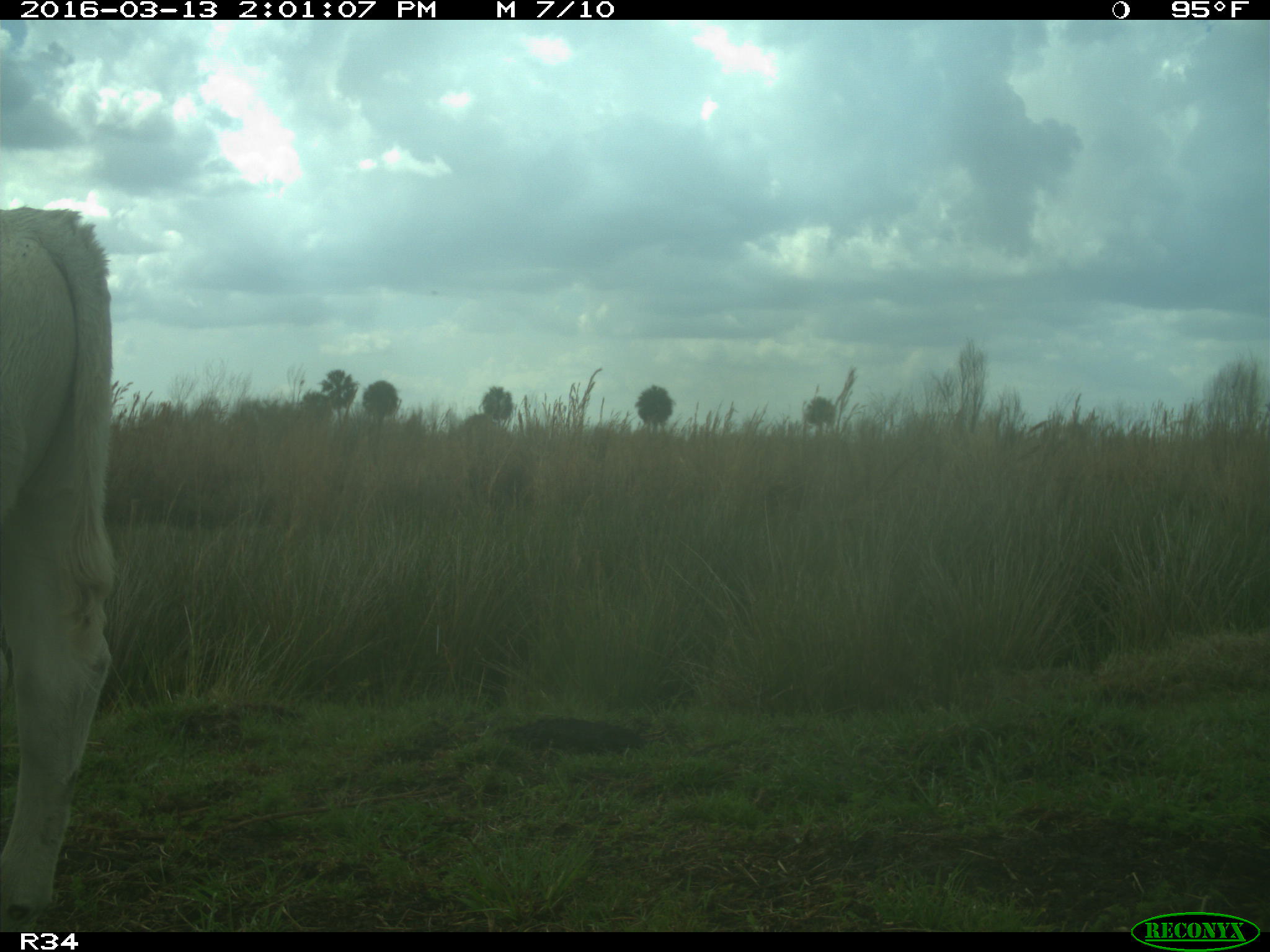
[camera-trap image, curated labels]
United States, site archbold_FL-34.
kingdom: Animalia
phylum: Chordata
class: Mammalia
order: Artiodactyla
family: Bovidae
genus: Bos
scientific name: Bos taurus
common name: domestic cow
Bos taurus (domestic cow).